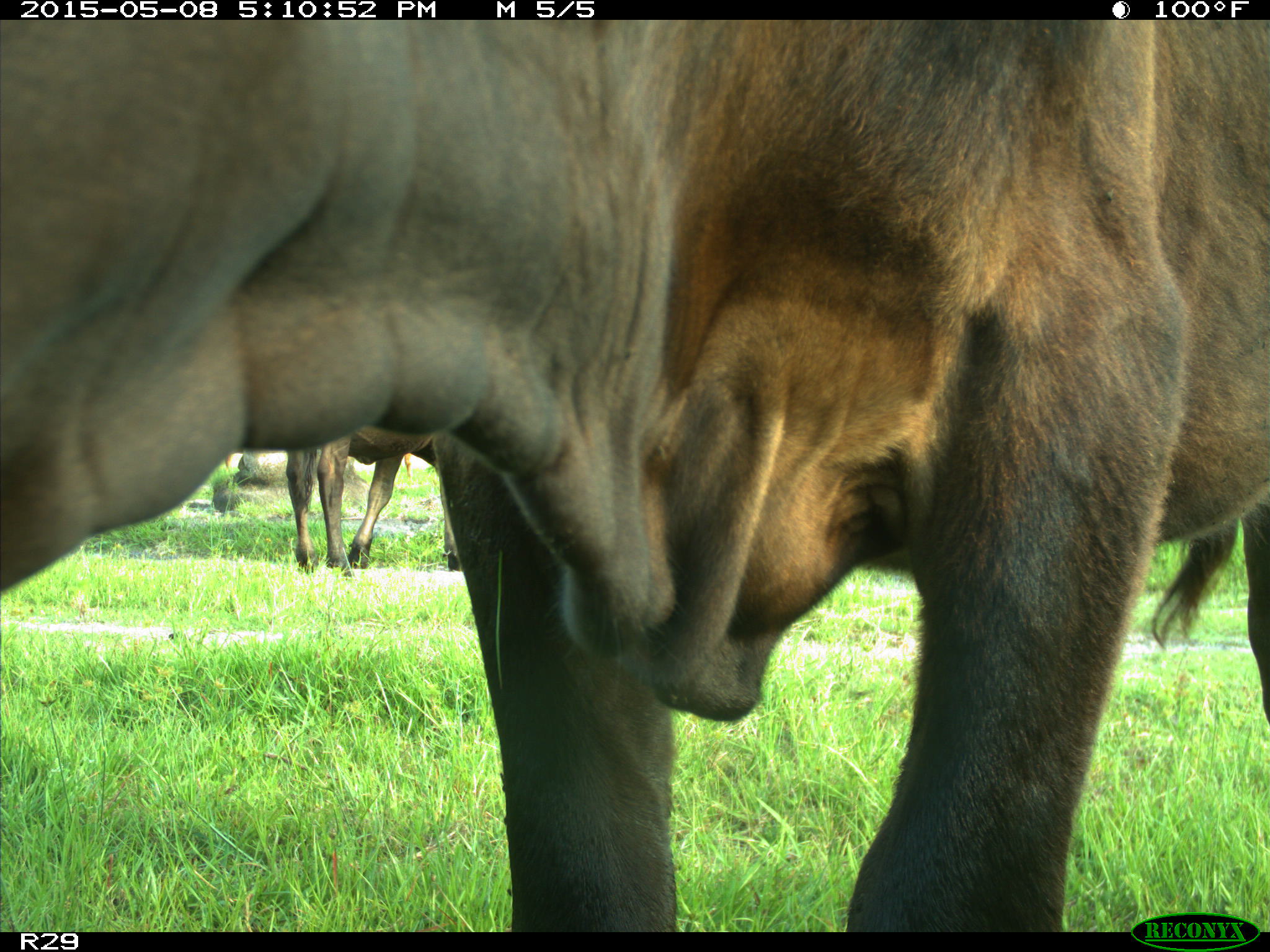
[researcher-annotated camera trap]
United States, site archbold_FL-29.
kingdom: Animalia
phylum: Chordata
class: Mammalia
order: Artiodactyla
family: Bovidae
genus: Bos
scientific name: Bos taurus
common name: domestic cow